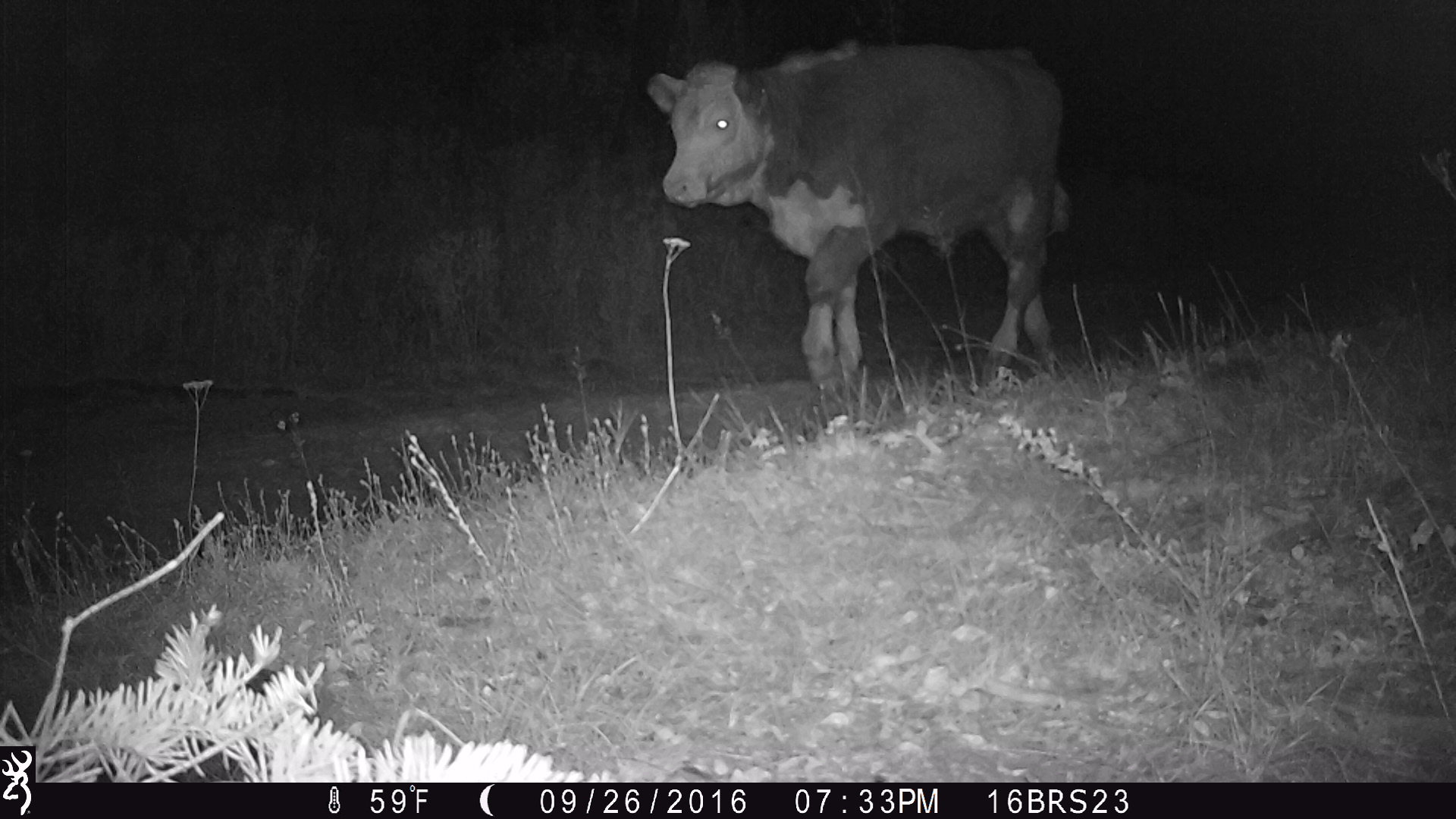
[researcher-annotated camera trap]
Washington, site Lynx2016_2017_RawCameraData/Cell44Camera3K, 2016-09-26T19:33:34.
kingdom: Animalia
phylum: Chordata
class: Mammalia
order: Artiodactyla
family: Bovidae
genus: Bos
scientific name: Bos taurus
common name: domestic cattle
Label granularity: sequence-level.